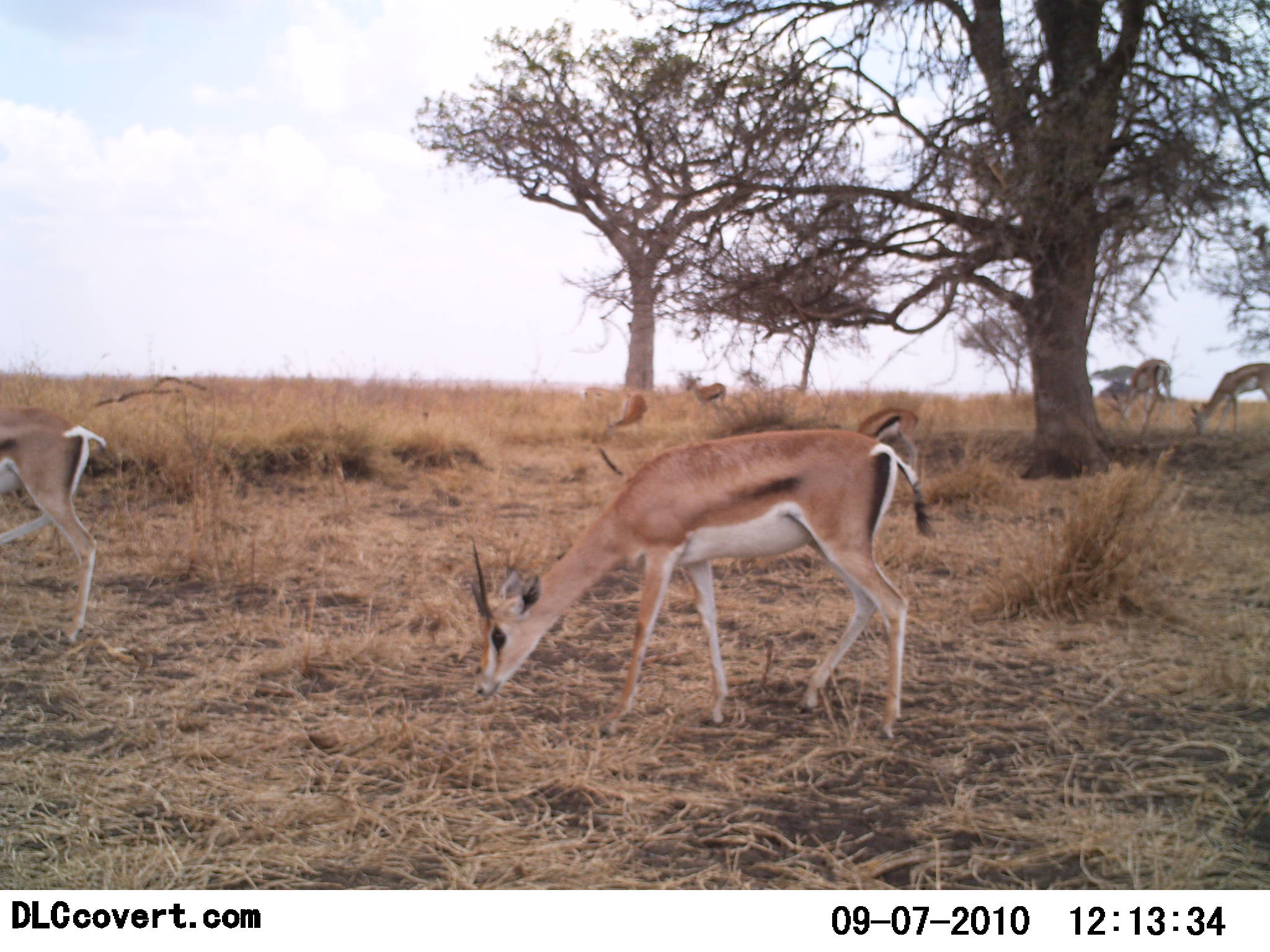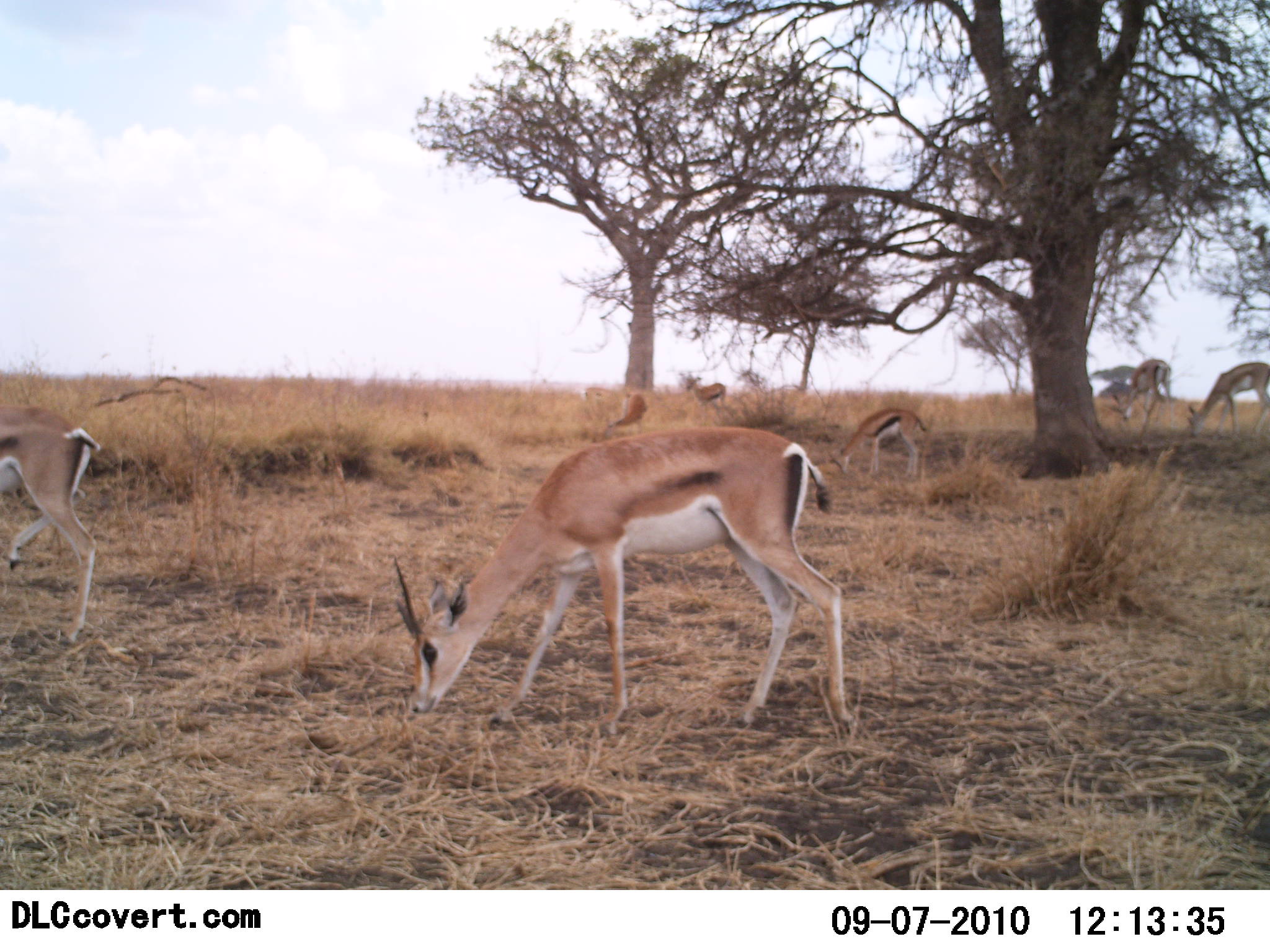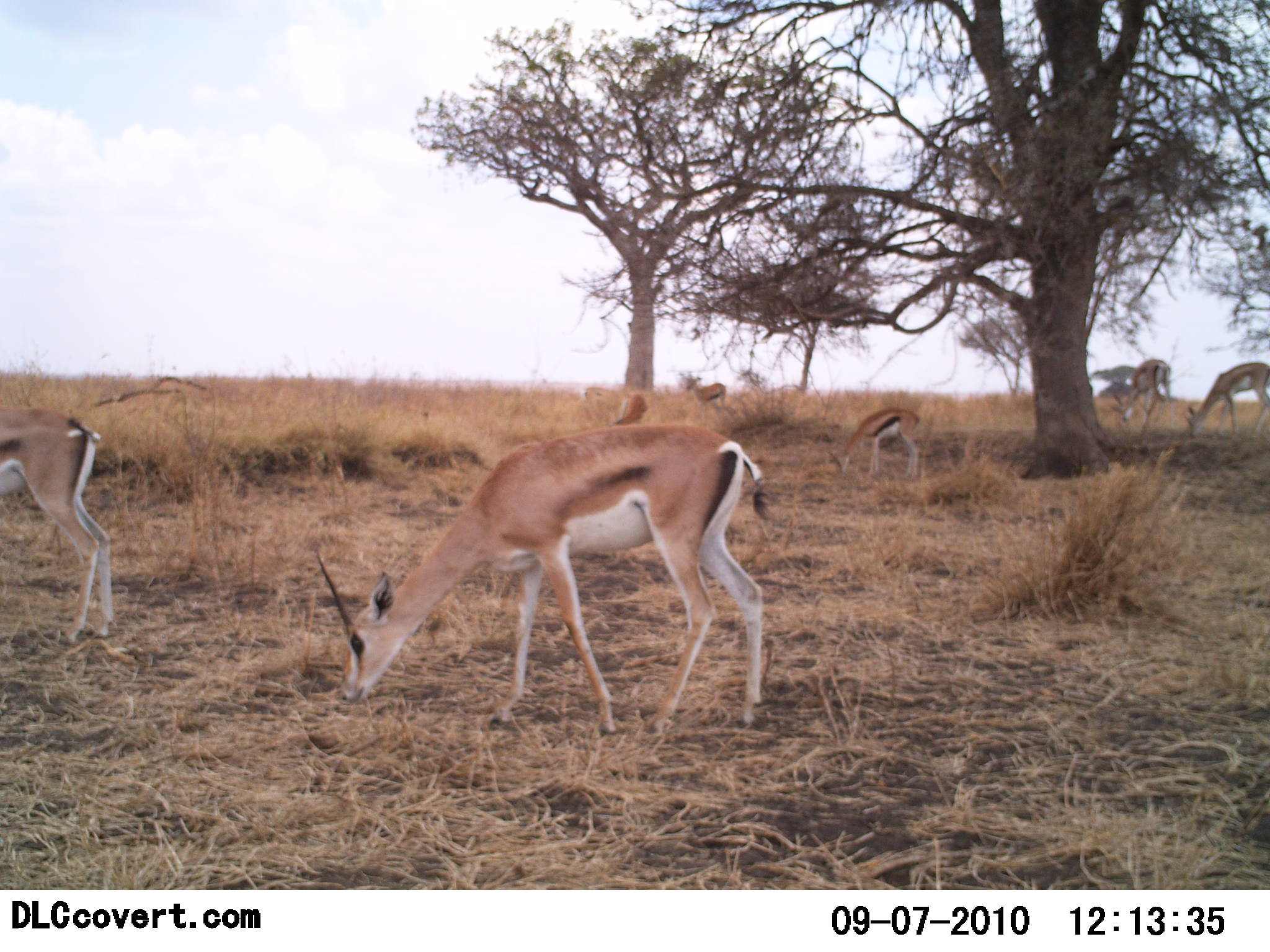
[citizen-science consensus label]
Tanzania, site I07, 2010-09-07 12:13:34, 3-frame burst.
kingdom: Animalia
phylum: Chordata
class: Mammalia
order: Artiodactyla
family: Bovidae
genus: Eudorcas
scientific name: Eudorcas thomsonii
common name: thomson's gazelle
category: gazellethomsons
Gazellethomsons (thomson's gazelle) (Eudorcas thomsonii), count 6. Behavior (volunteer vote fractions): standing 22%, resting 0%, moving 17%, interacting 0%. Young present (vote fraction): 6%. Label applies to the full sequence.